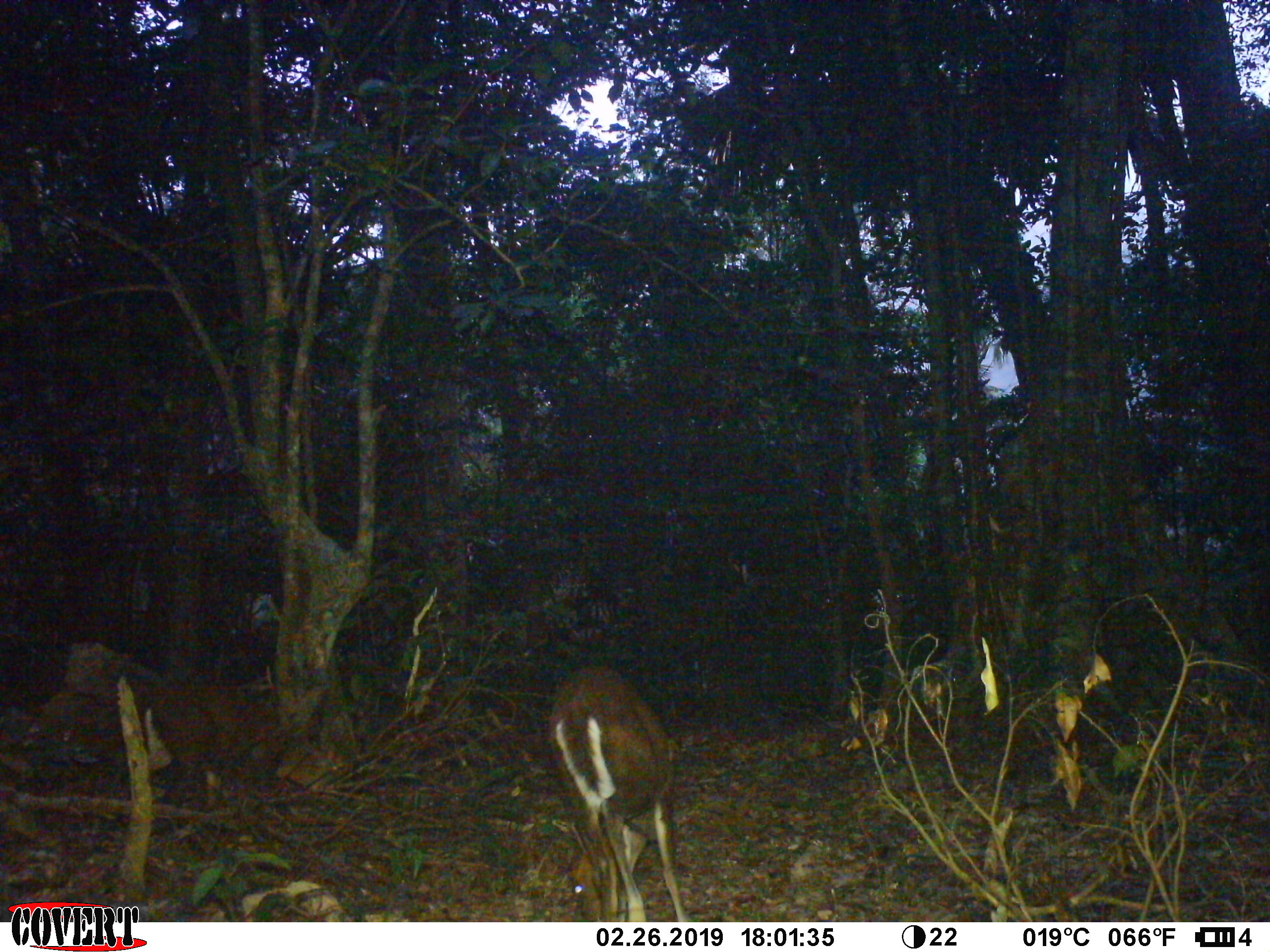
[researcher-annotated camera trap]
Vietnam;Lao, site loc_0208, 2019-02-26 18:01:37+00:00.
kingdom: Animalia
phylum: Chordata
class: Mammalia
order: Artiodactyla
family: Cervidae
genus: Muntiacus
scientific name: Muntiacus rooseveltorum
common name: roosevelt's muntjac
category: roosevelts muntjac group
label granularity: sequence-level